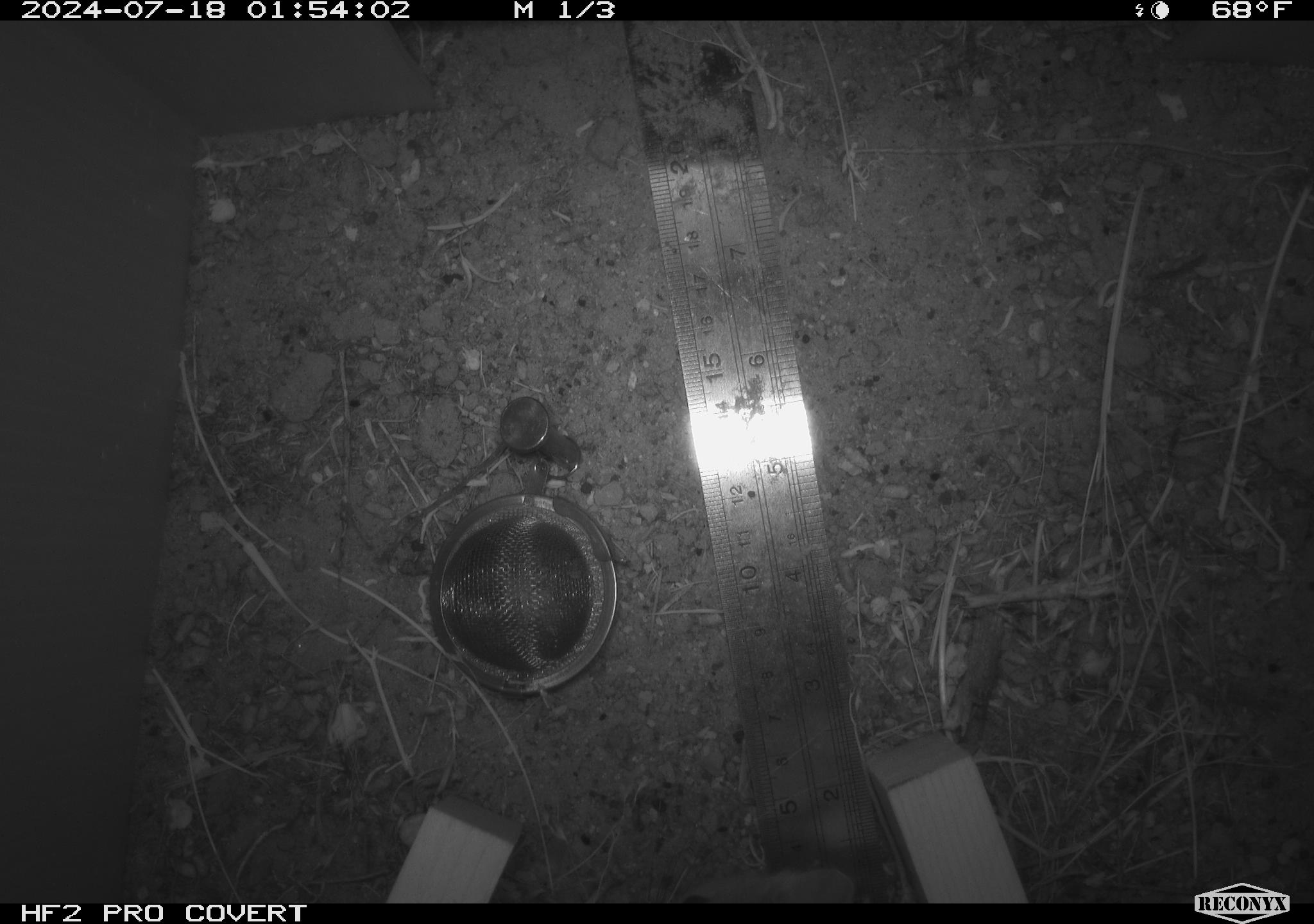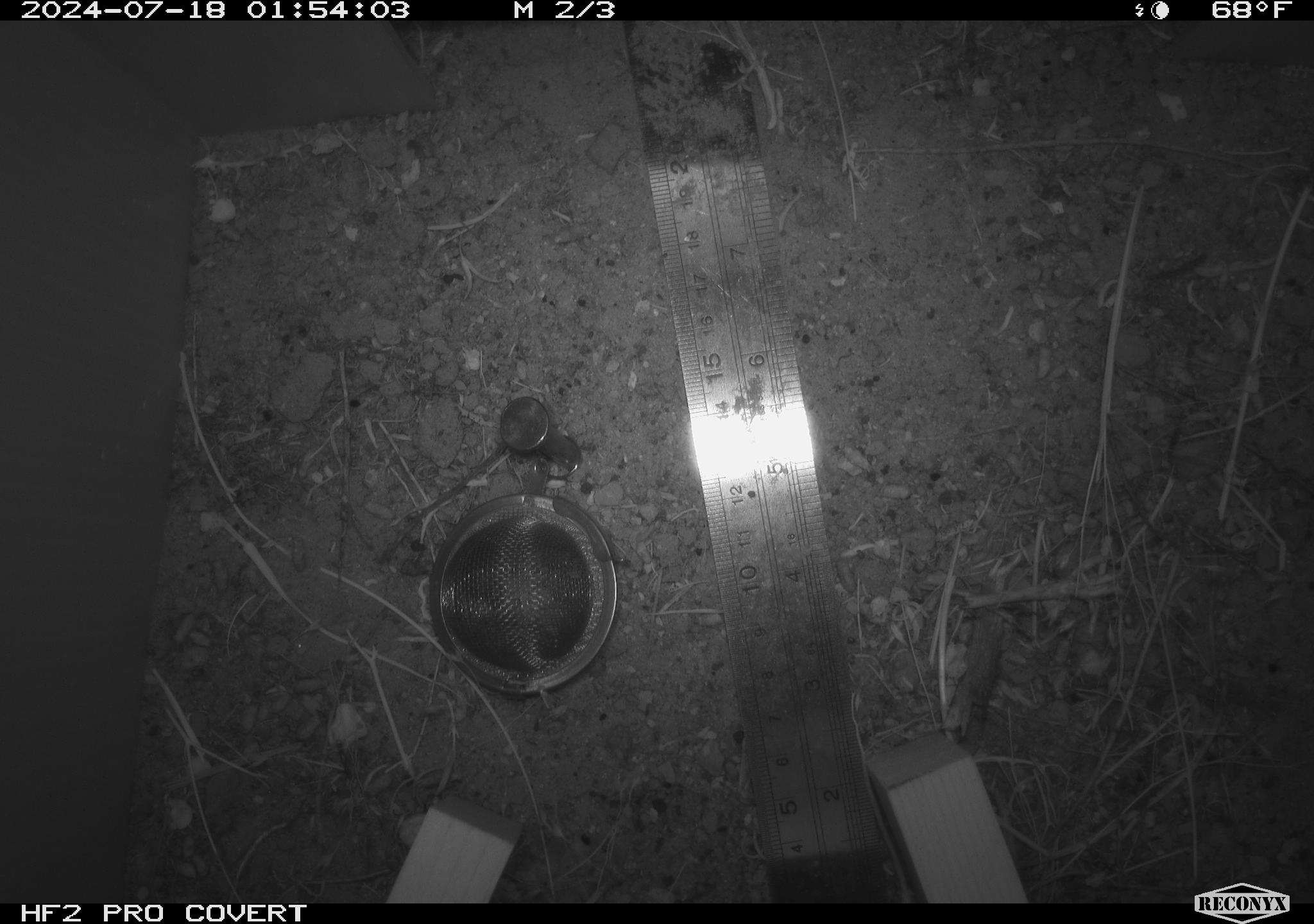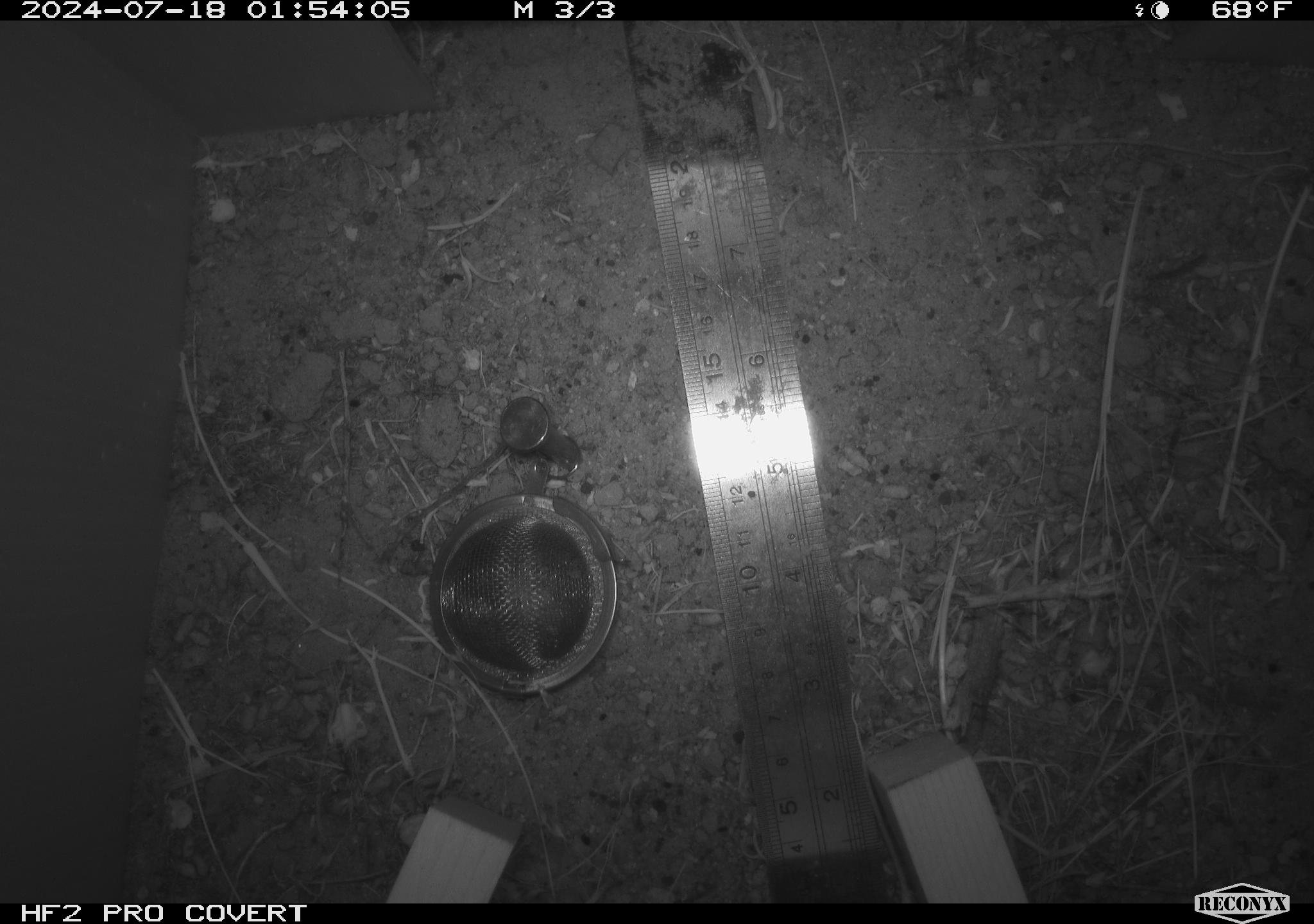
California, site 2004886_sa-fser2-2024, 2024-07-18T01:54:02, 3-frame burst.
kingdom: Animalia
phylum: Chordata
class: Mammalia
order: Rodentia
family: Cricetidae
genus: Neotoma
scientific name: Neotoma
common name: pack rat or woodrat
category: neotoma species